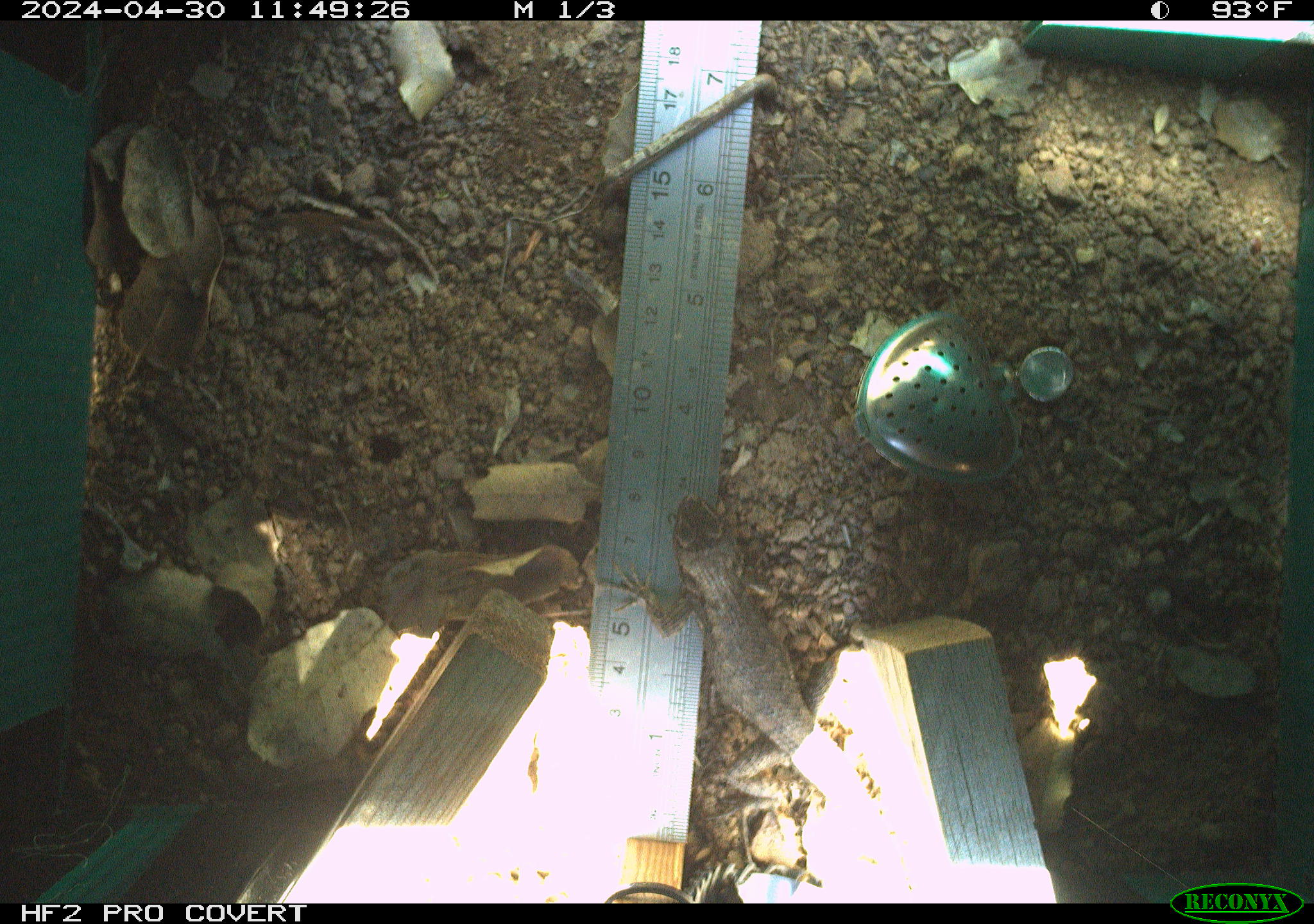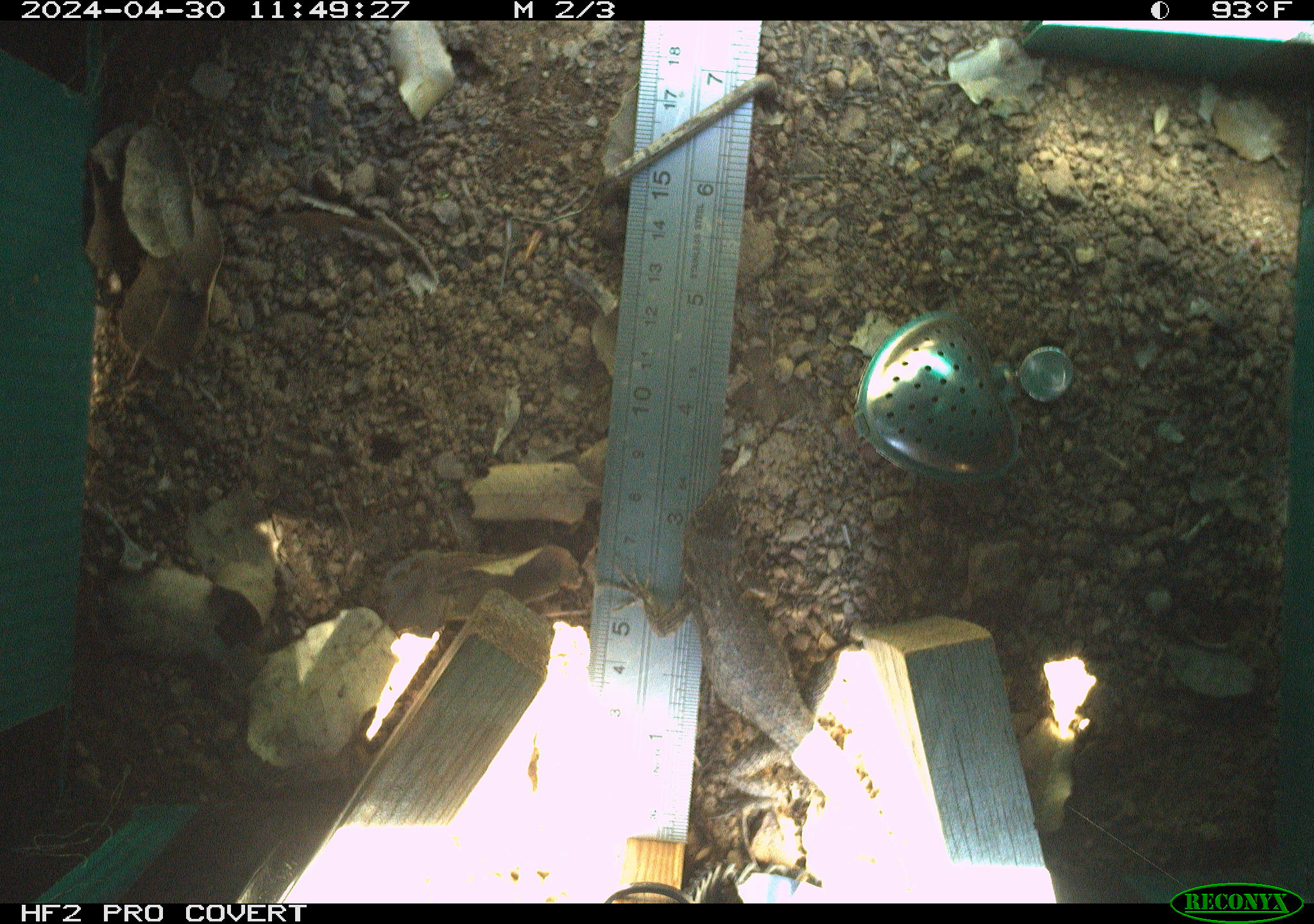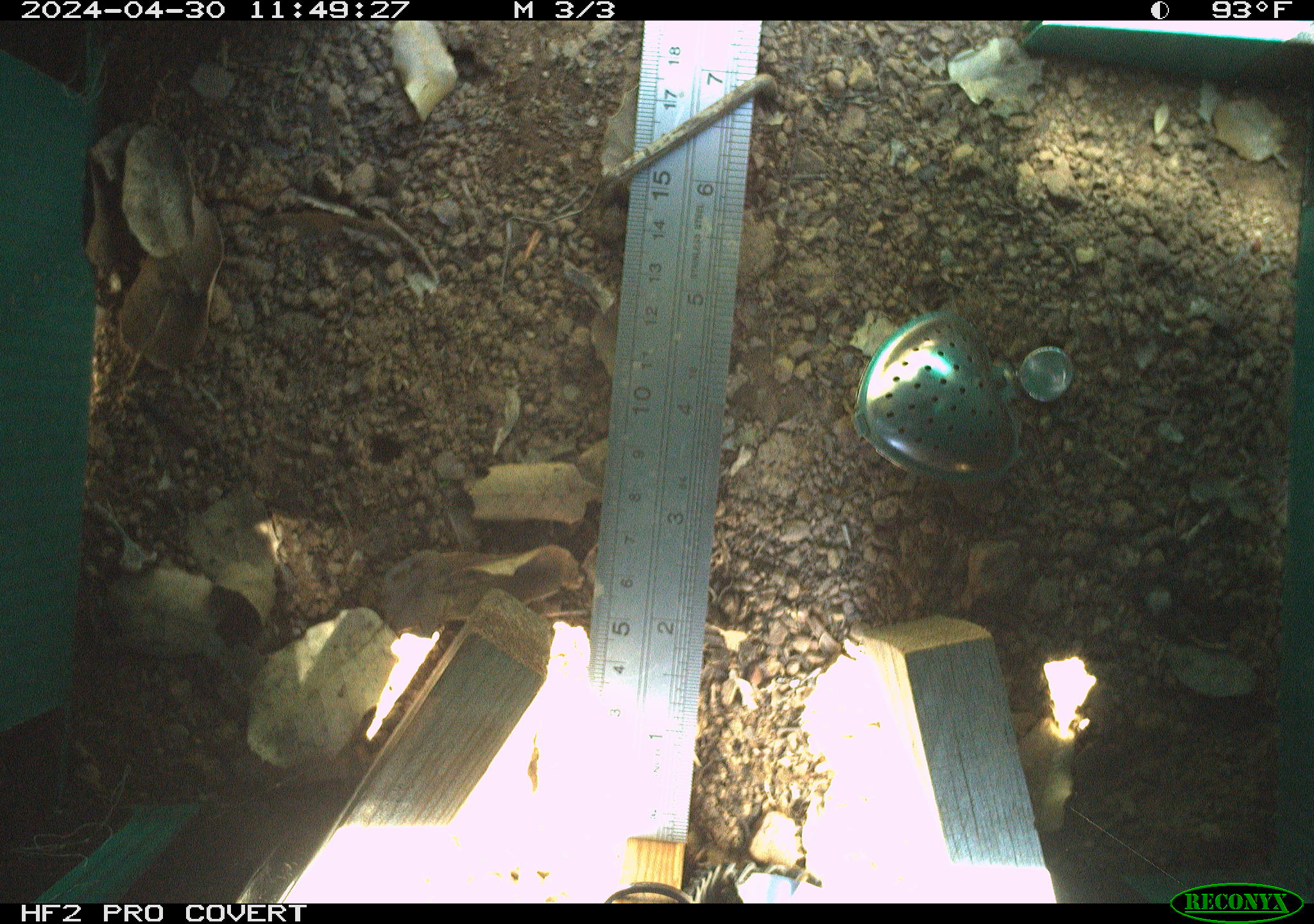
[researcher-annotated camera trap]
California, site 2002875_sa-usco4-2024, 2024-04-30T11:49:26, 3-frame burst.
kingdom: Animalia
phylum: Chordata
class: Reptilia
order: Squamata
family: Phrynosomatidae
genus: Sceloporus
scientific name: Sceloporus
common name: spiny lizards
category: sceloporus species